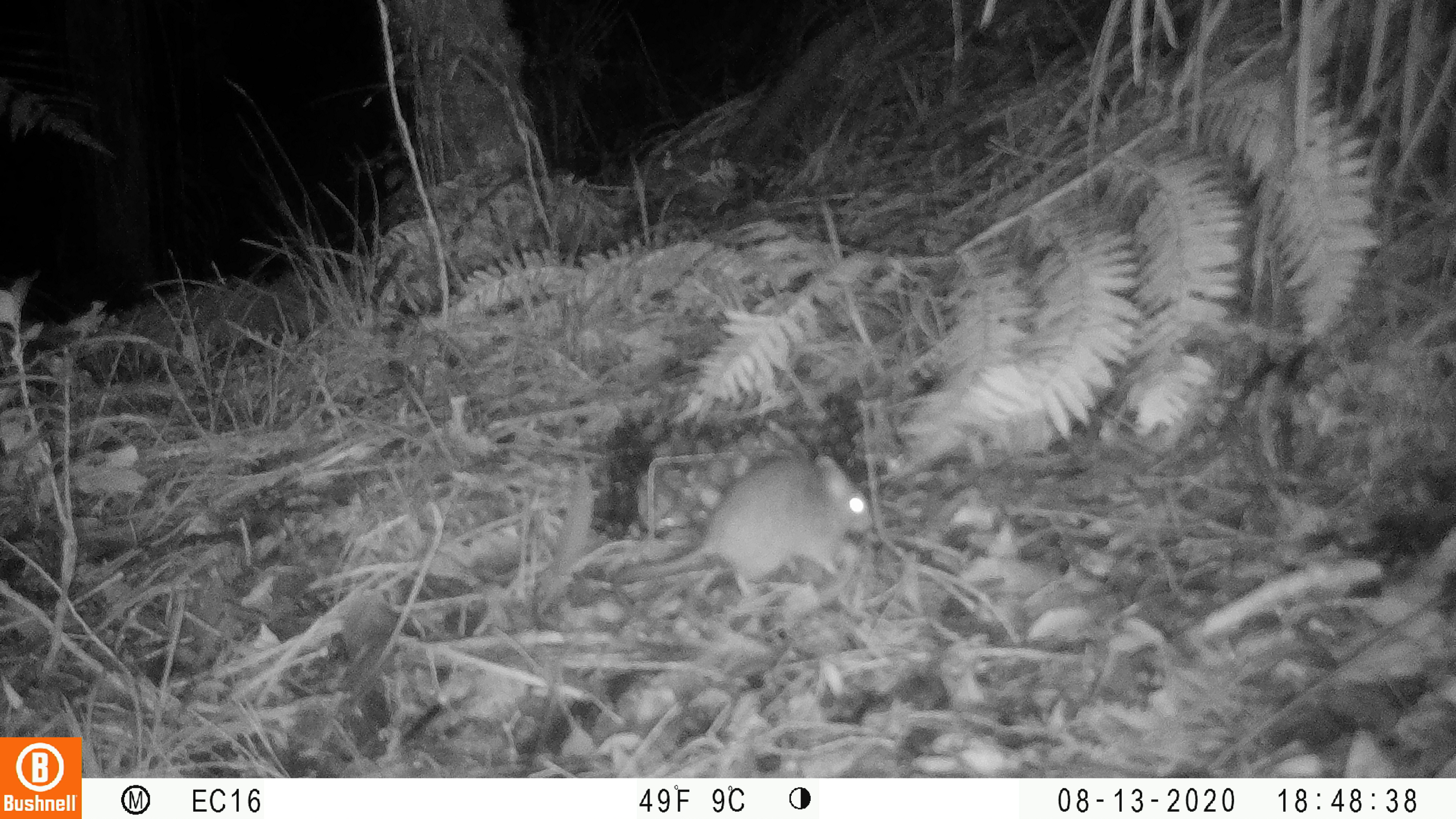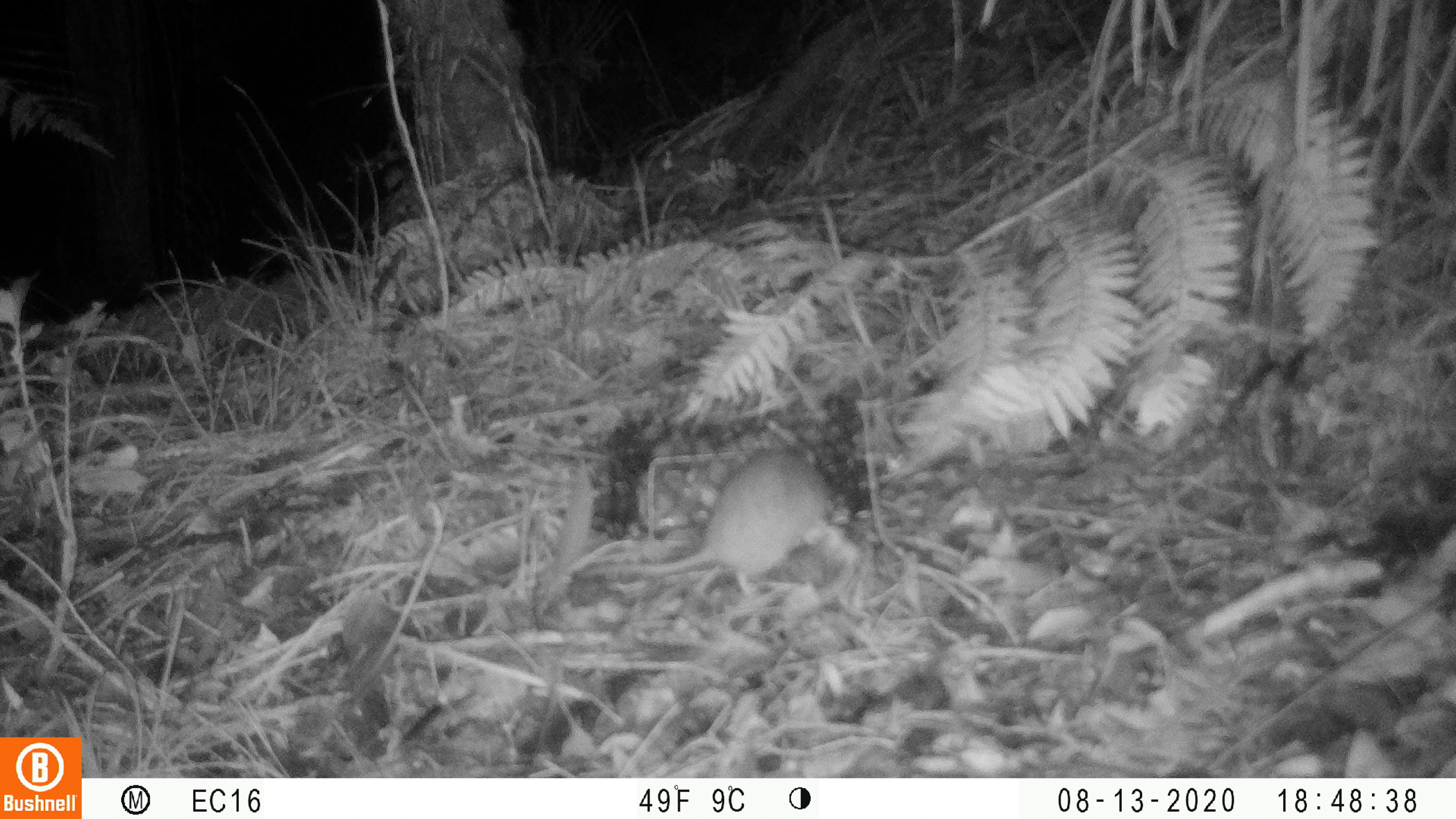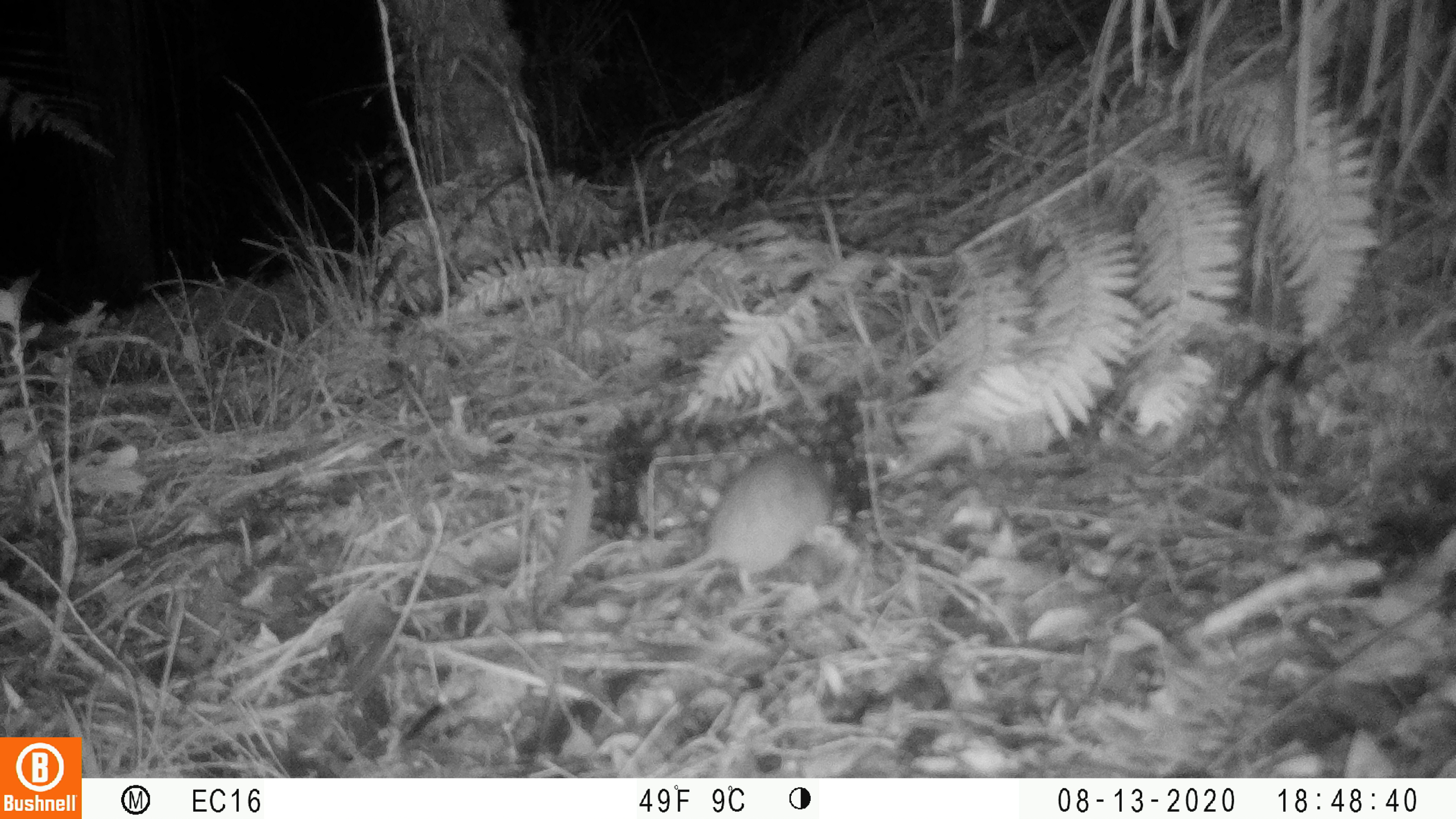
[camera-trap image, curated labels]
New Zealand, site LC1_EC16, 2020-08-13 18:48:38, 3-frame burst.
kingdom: Animalia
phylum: Chordata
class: Mammalia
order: Rodentia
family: Muridae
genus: Rattus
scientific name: Rattus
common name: rat